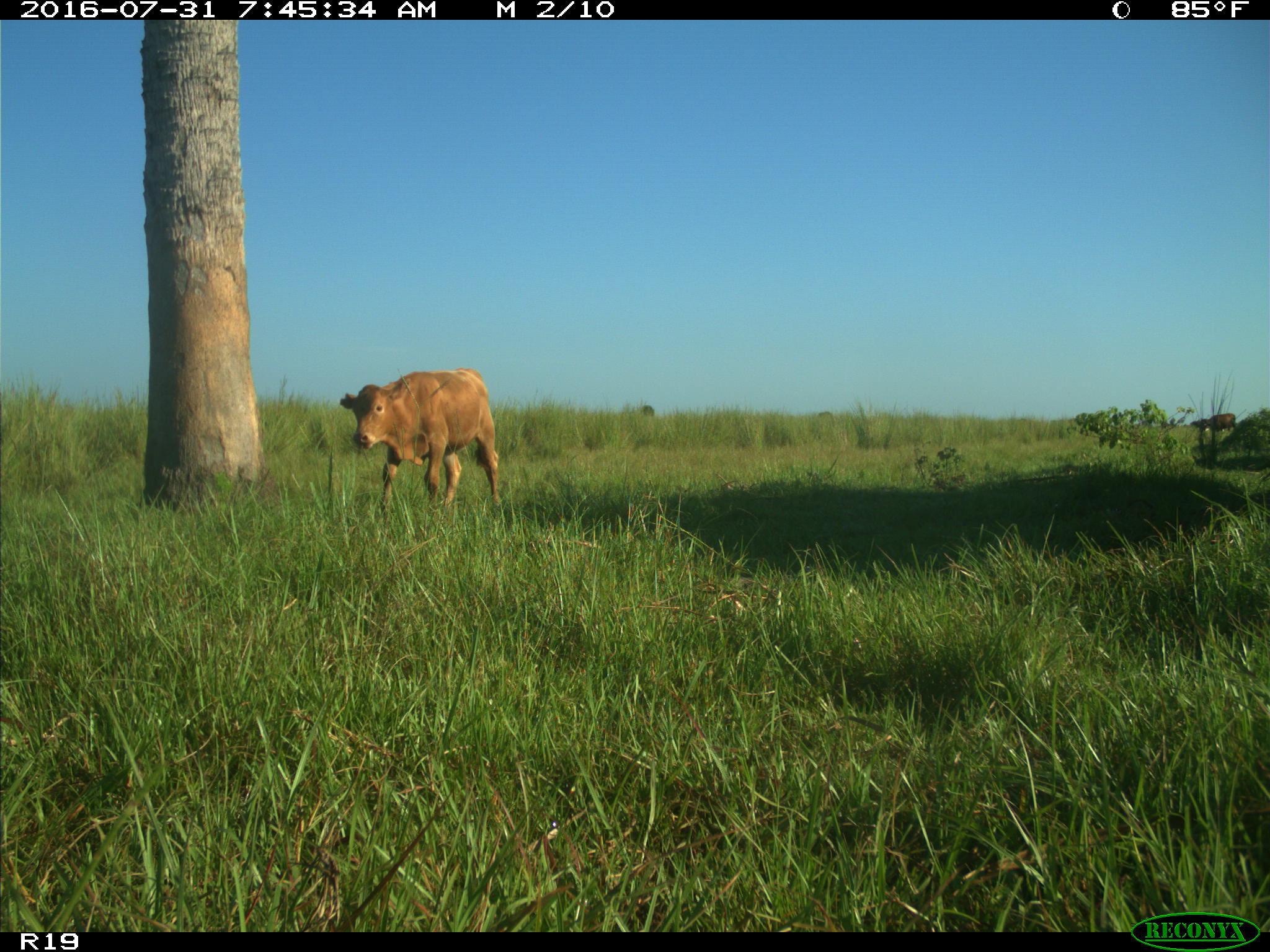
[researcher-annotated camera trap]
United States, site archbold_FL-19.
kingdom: Animalia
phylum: Chordata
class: Mammalia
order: Artiodactyla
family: Bovidae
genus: Bos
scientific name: Bos taurus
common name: domestic cow